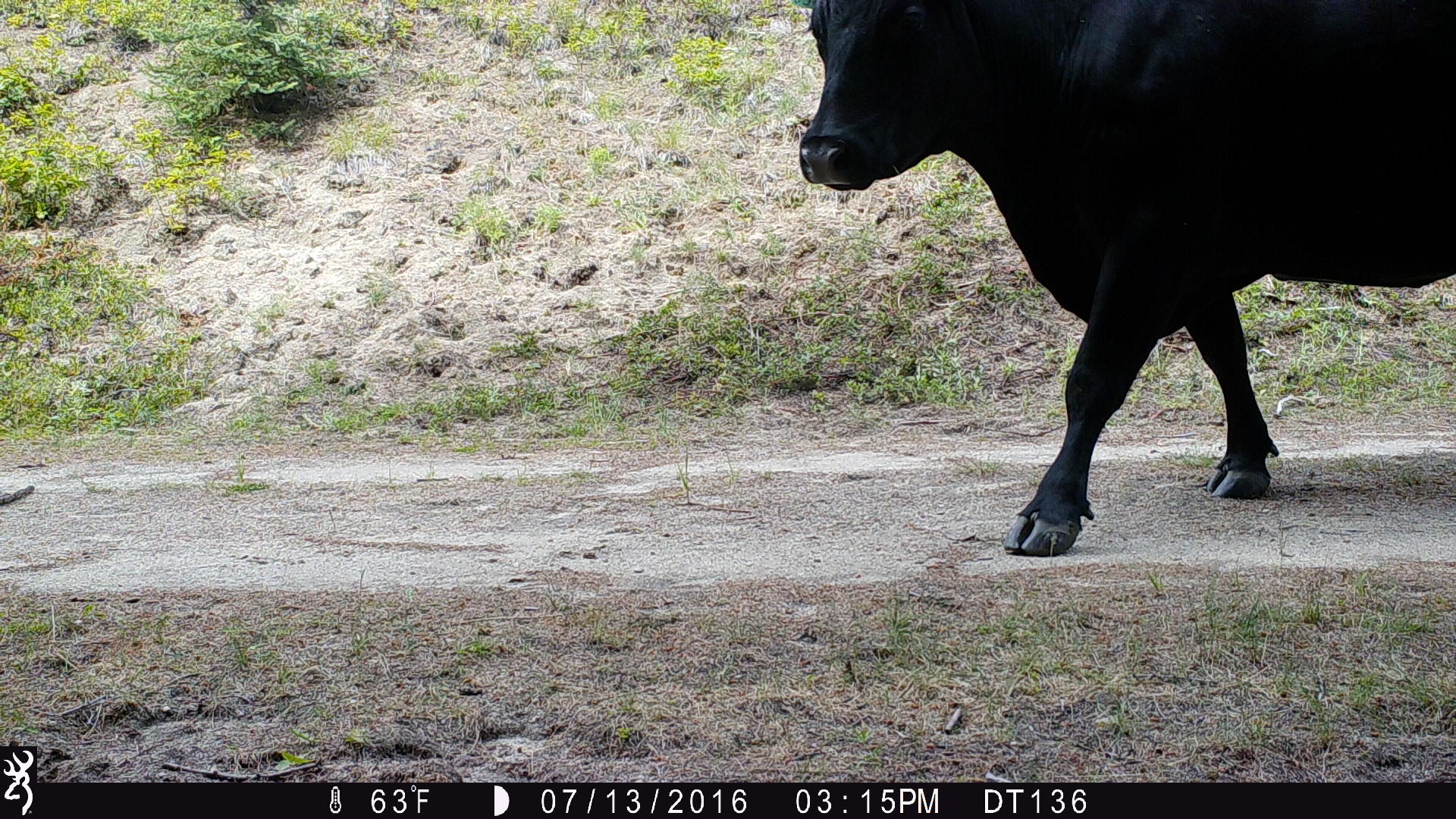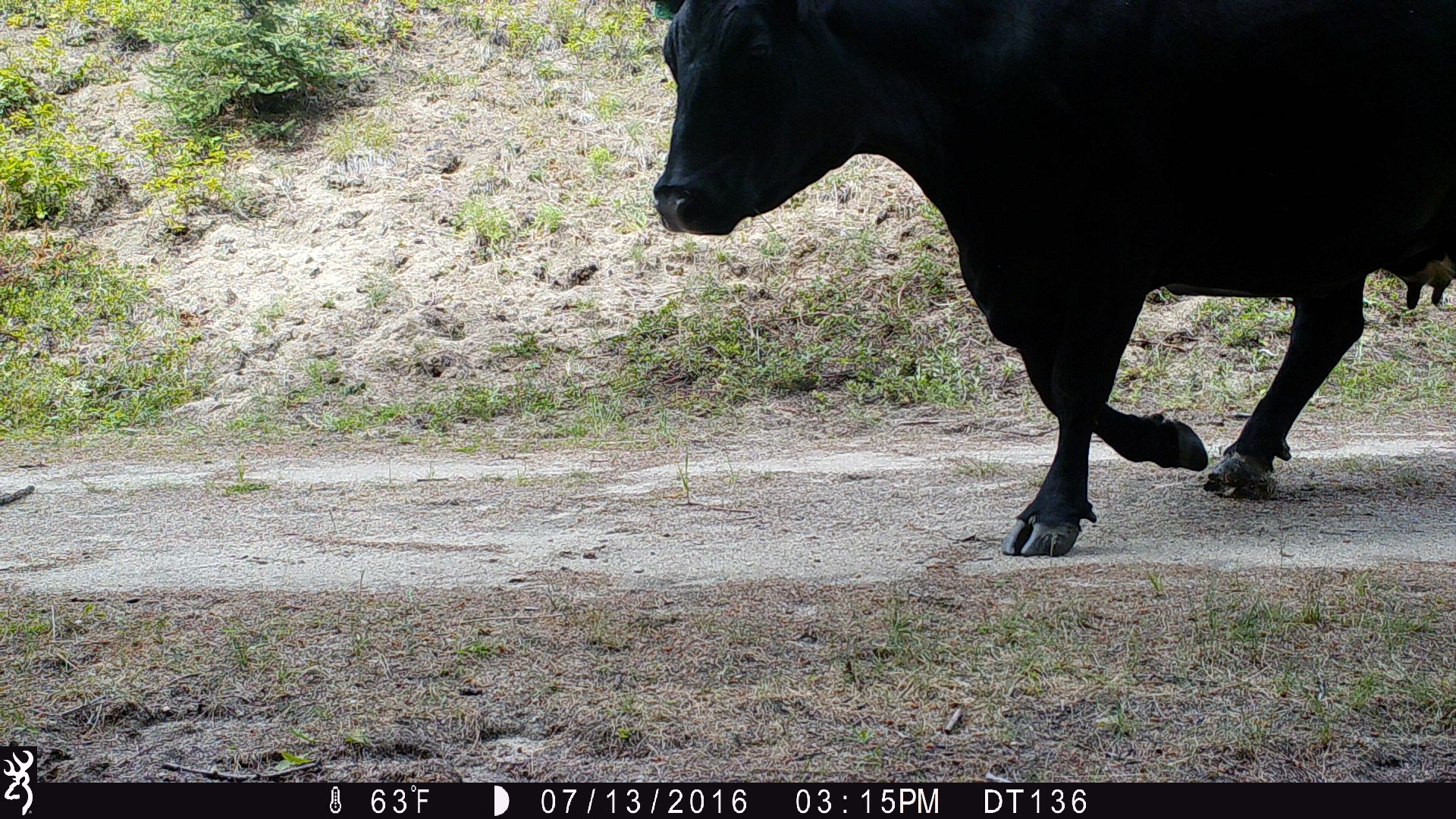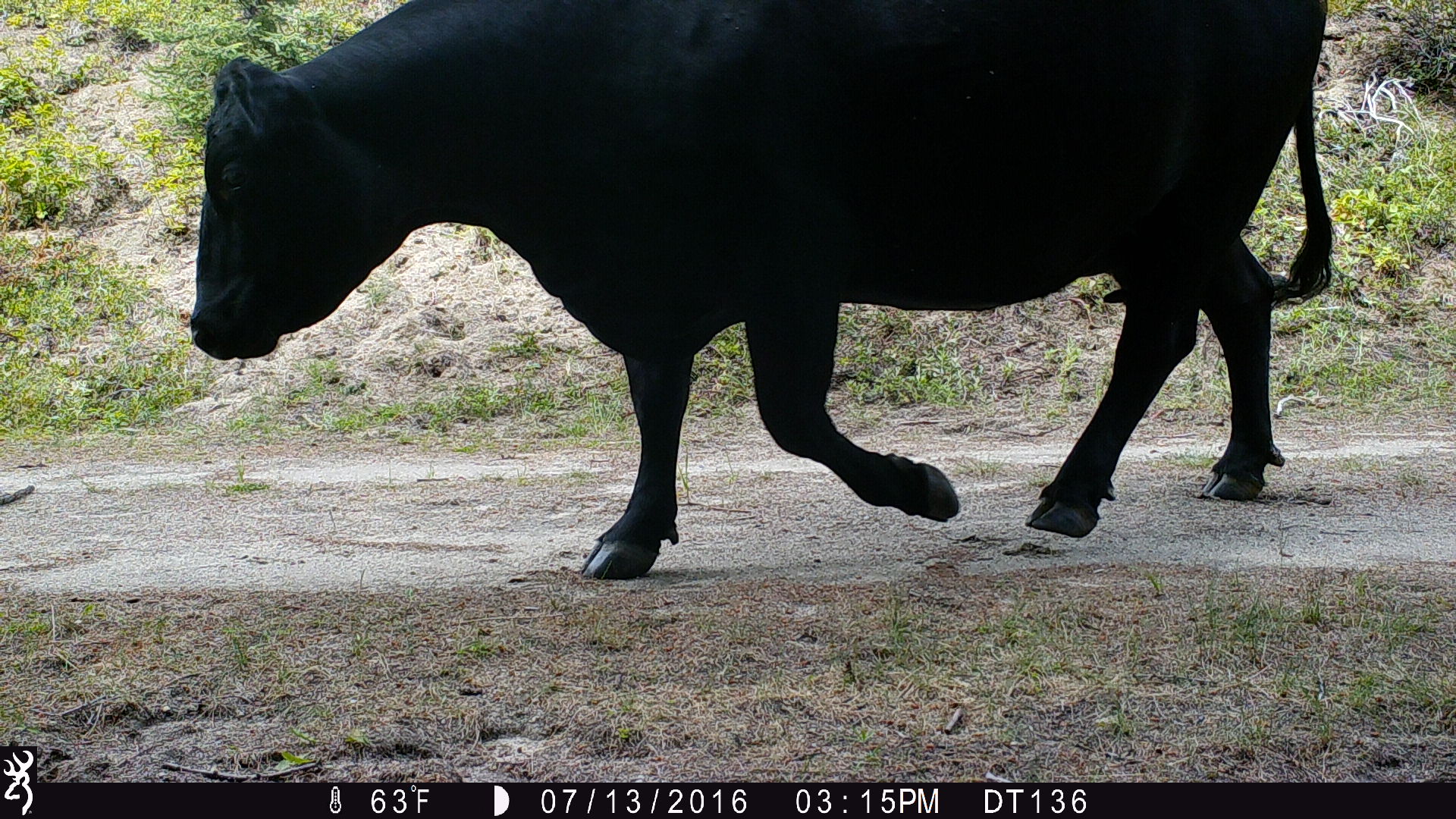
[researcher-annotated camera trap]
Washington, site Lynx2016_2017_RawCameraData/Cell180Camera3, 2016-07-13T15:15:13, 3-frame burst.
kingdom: Animalia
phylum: Chordata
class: Mammalia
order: Artiodactyla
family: Bovidae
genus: Bos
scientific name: Bos taurus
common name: domestic cattle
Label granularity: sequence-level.